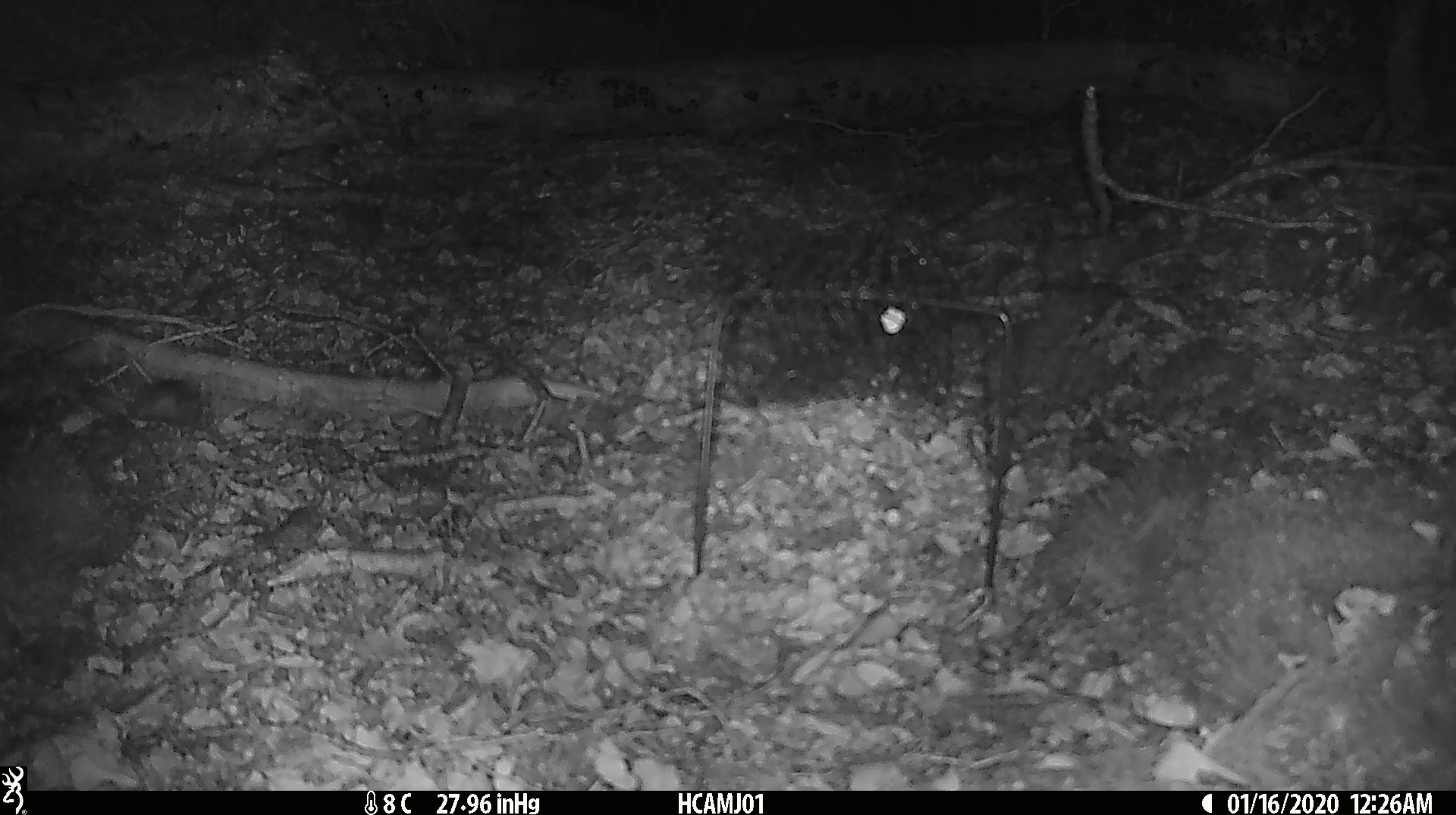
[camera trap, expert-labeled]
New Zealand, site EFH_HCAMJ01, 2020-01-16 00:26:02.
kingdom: Animalia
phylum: Chordata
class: Mammalia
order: Rodentia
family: Muridae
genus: Mus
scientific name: Mus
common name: mouse